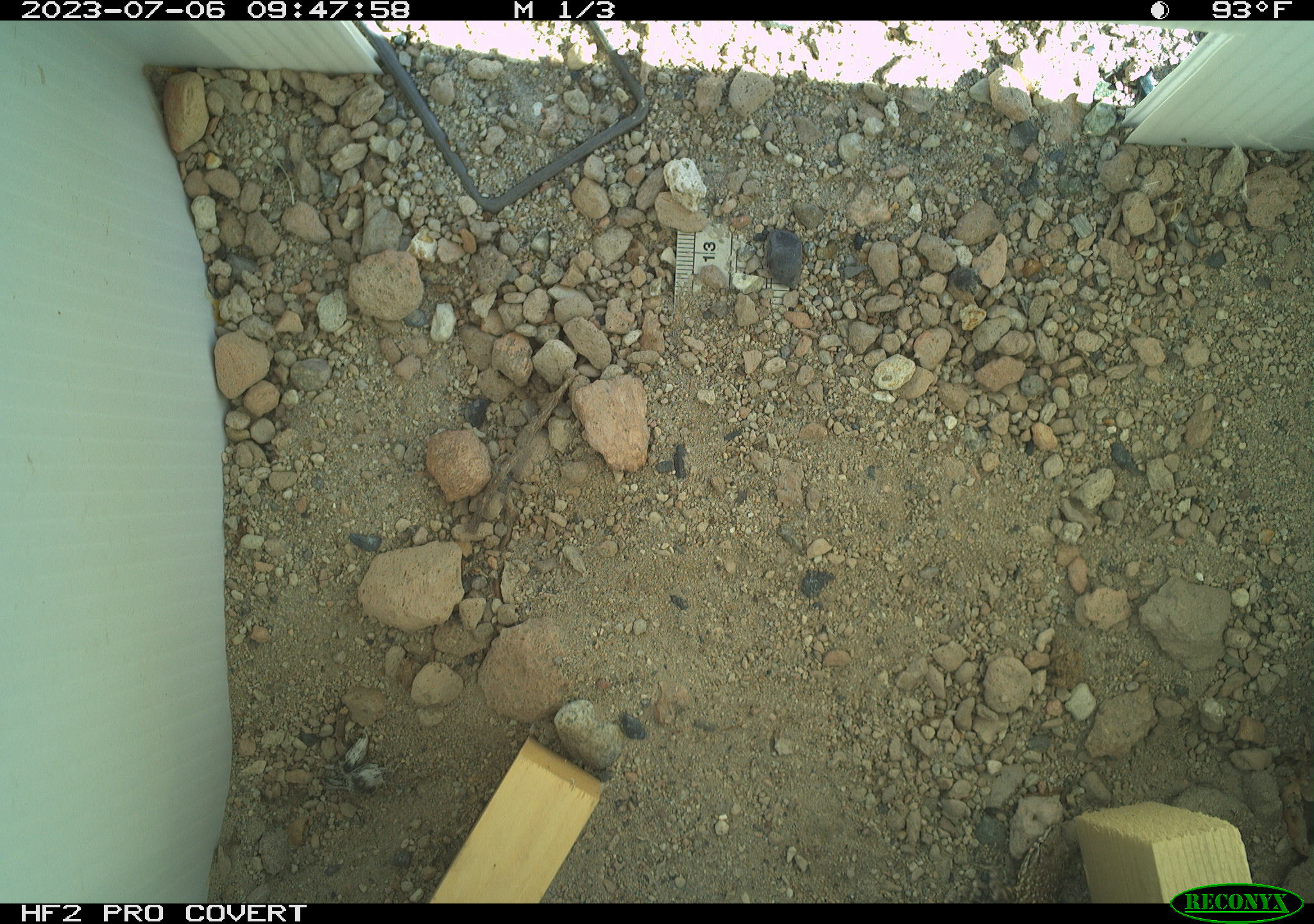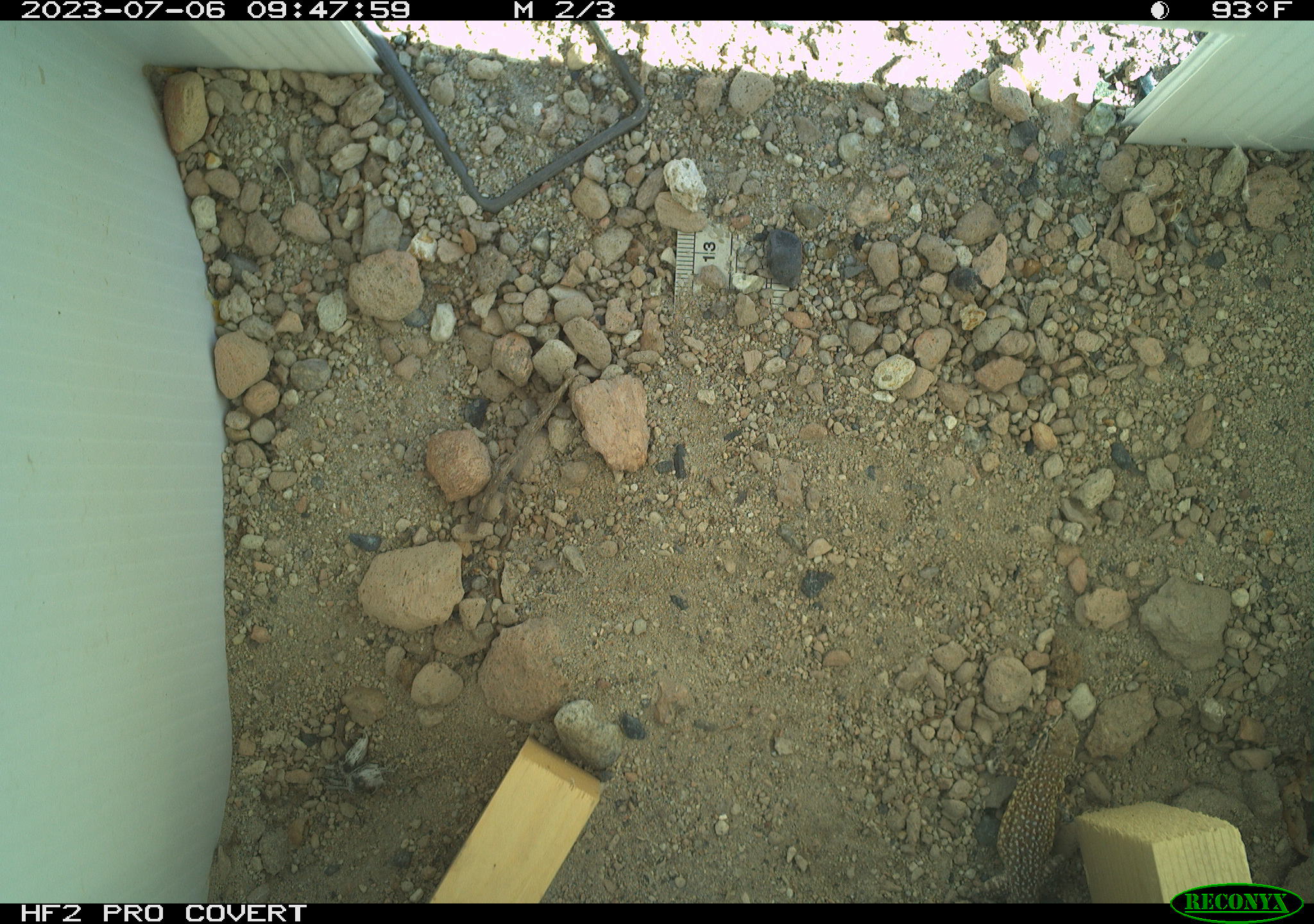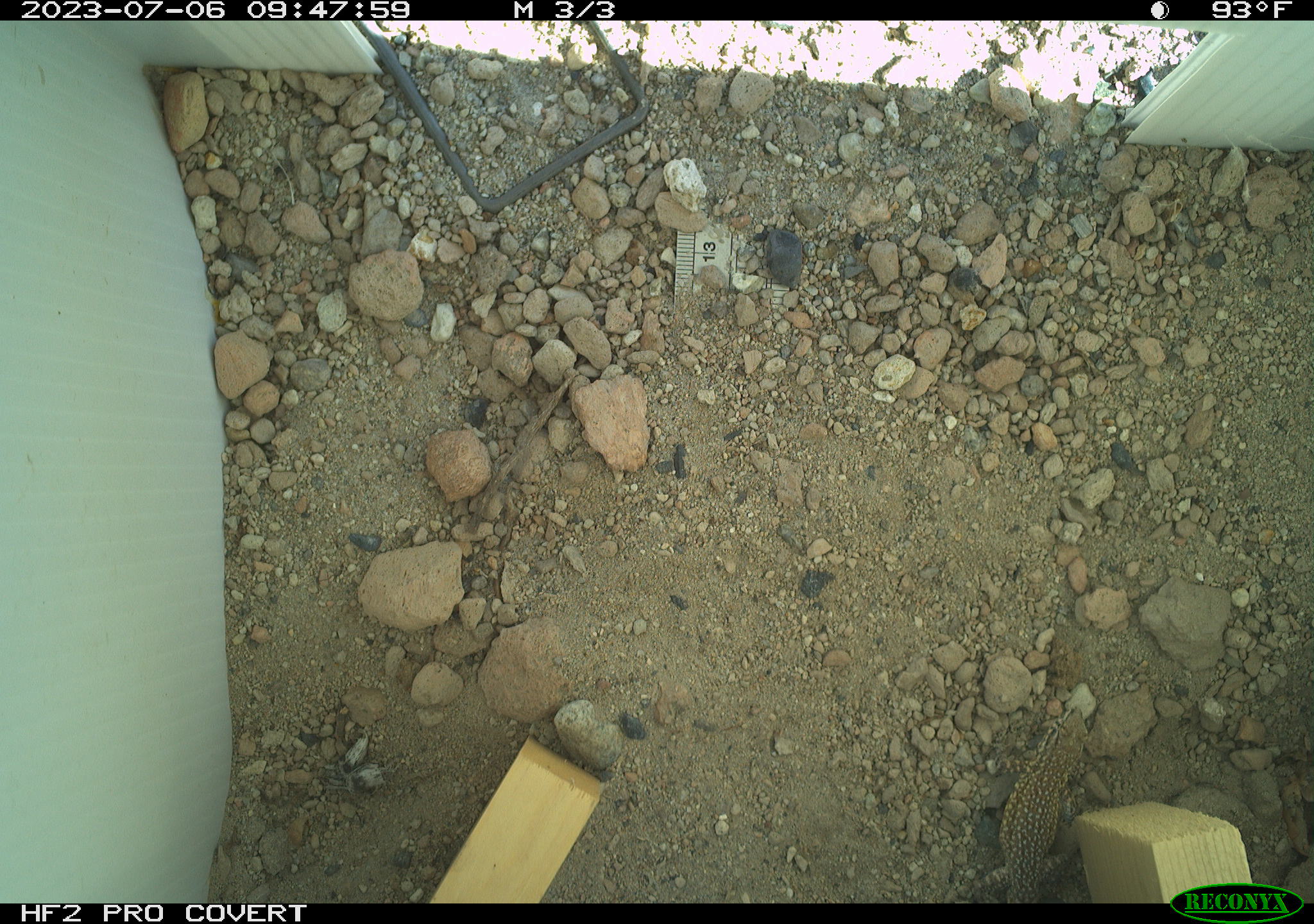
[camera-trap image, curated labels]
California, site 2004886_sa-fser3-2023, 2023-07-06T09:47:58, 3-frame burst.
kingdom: Animalia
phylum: Chordata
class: Reptilia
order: Squamata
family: Phrynosomatidae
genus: Uta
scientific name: Uta stansburiana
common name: common side-blotched lizard